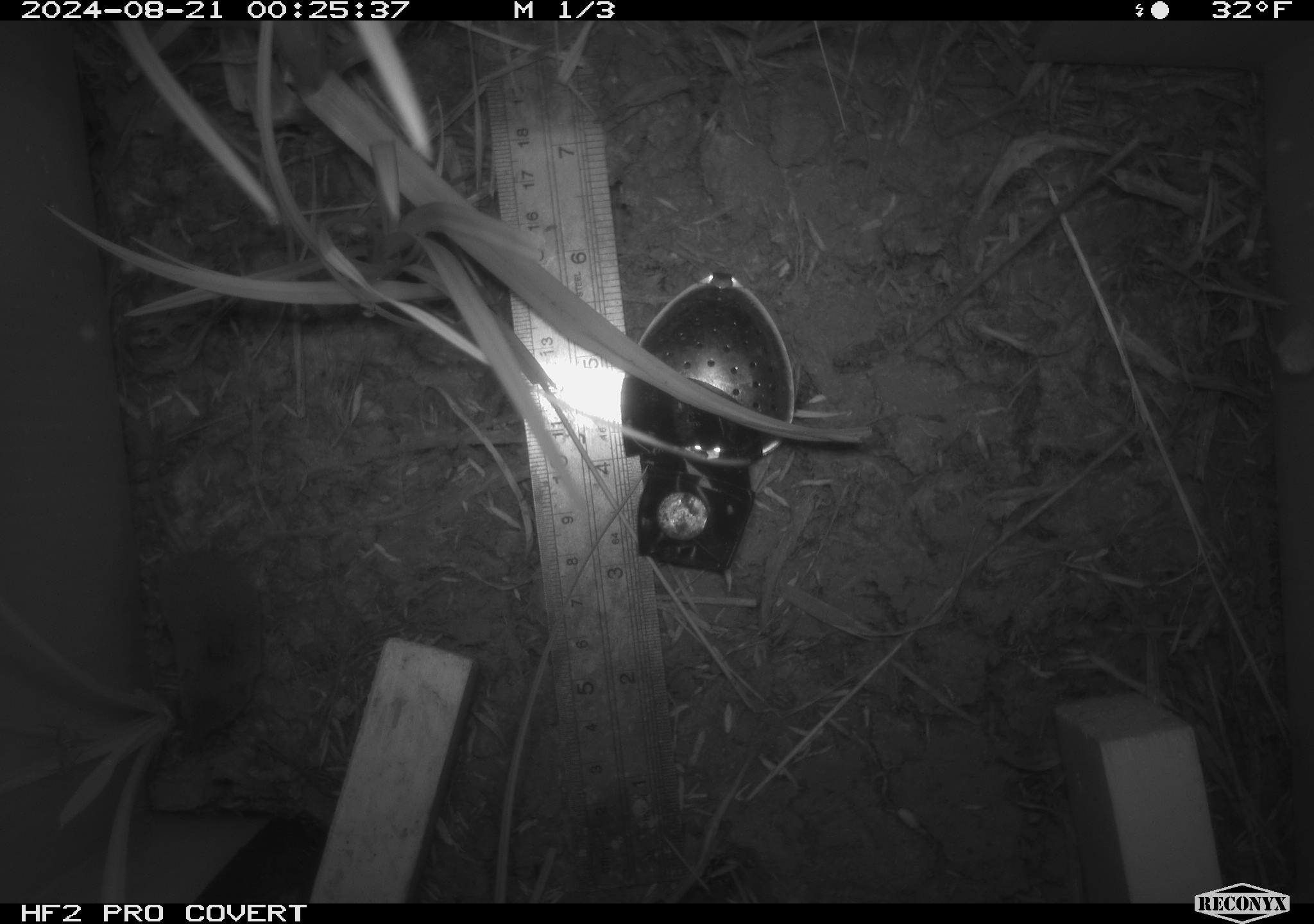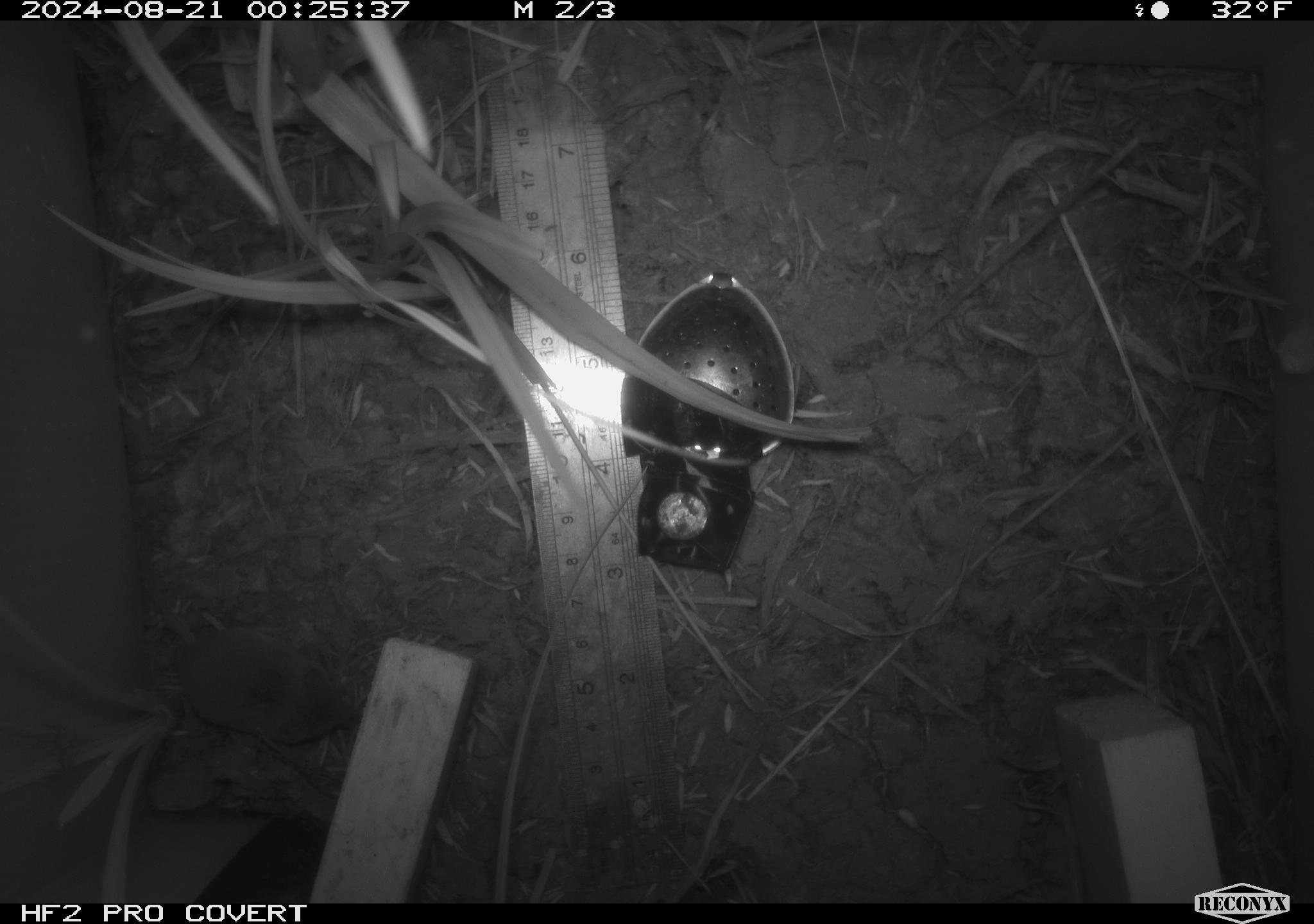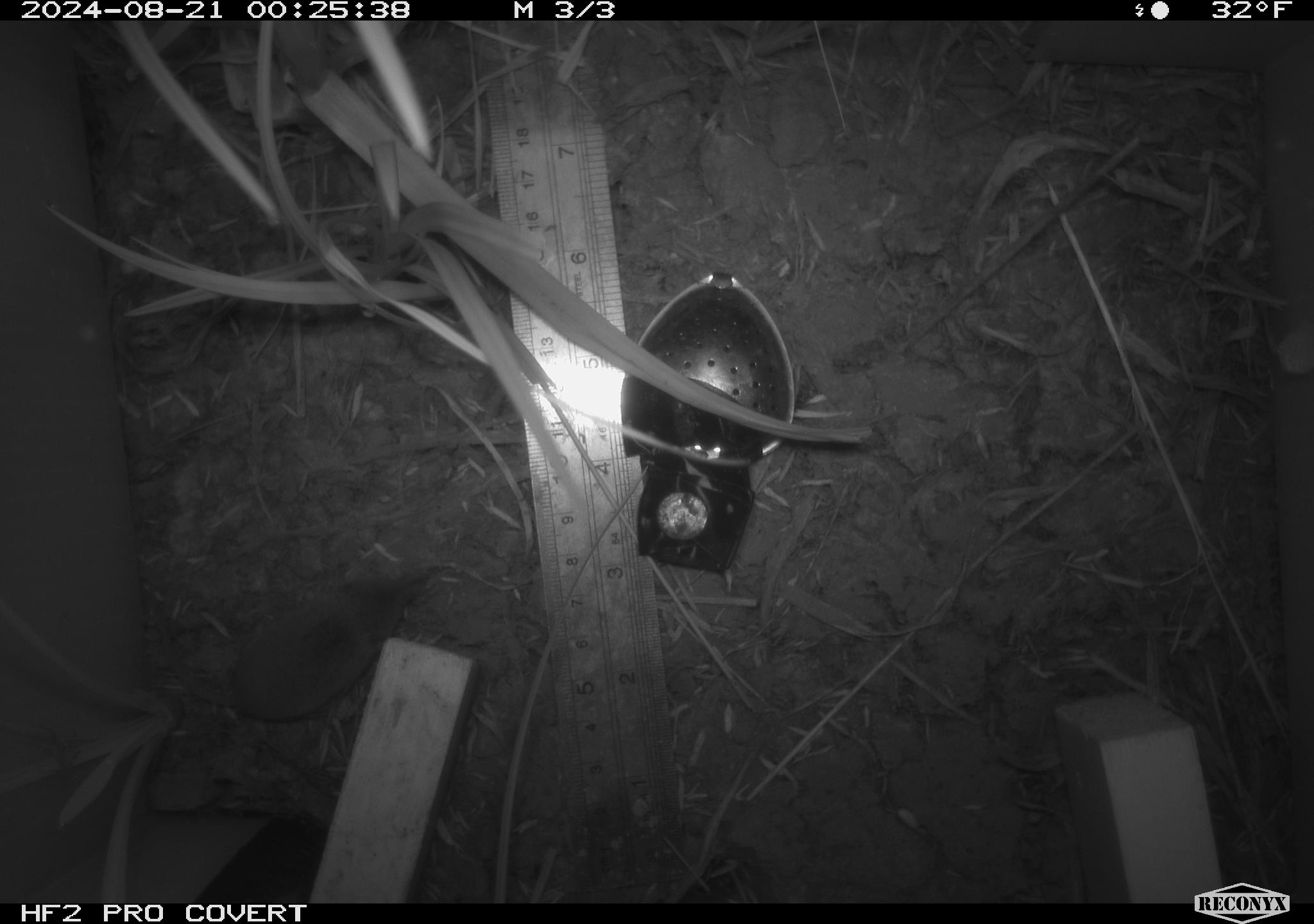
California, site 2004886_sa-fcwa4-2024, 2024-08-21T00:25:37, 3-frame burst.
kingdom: Animalia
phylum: Chordata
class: Mammalia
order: Rodentia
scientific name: Rodentia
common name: rodent